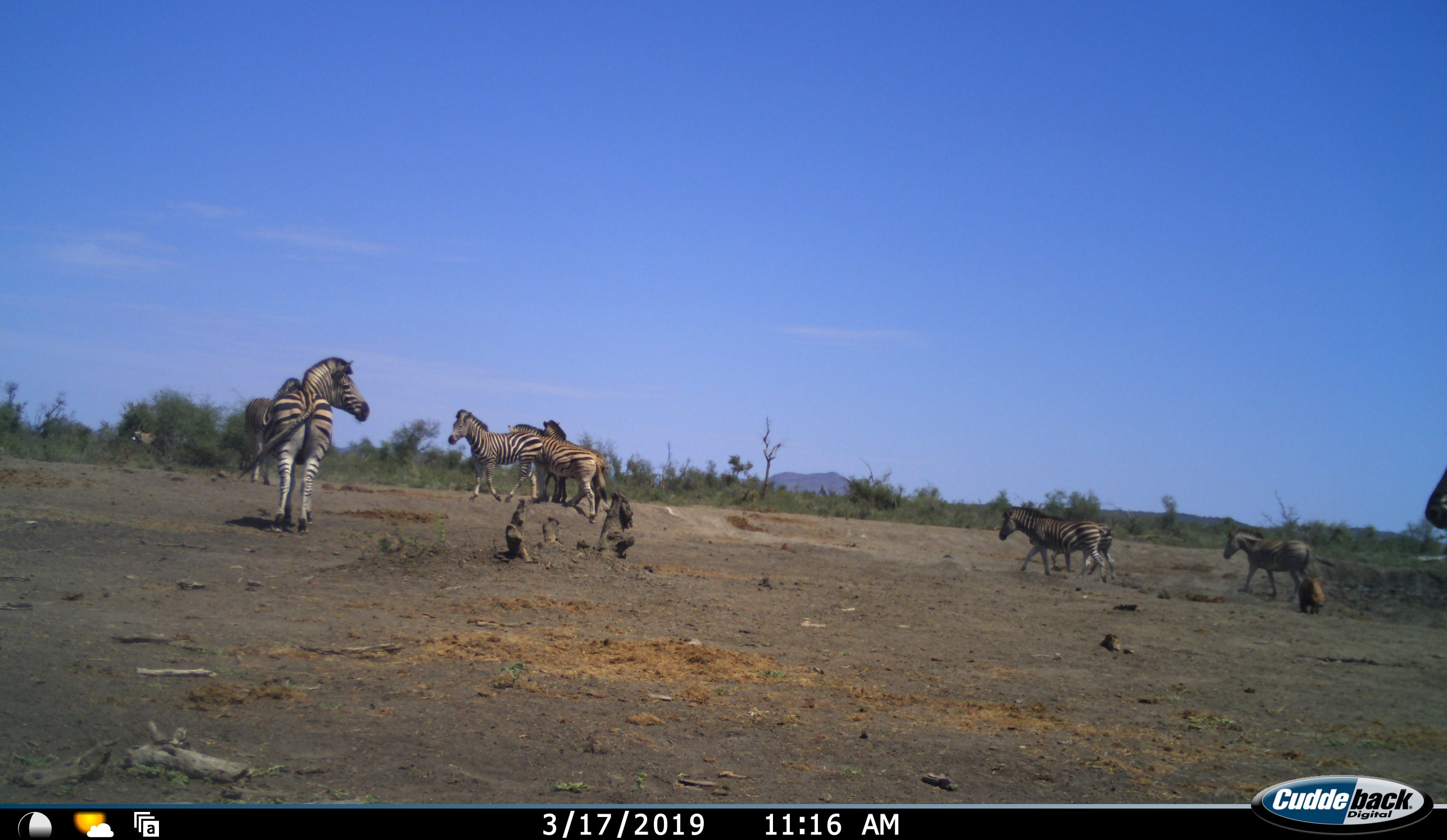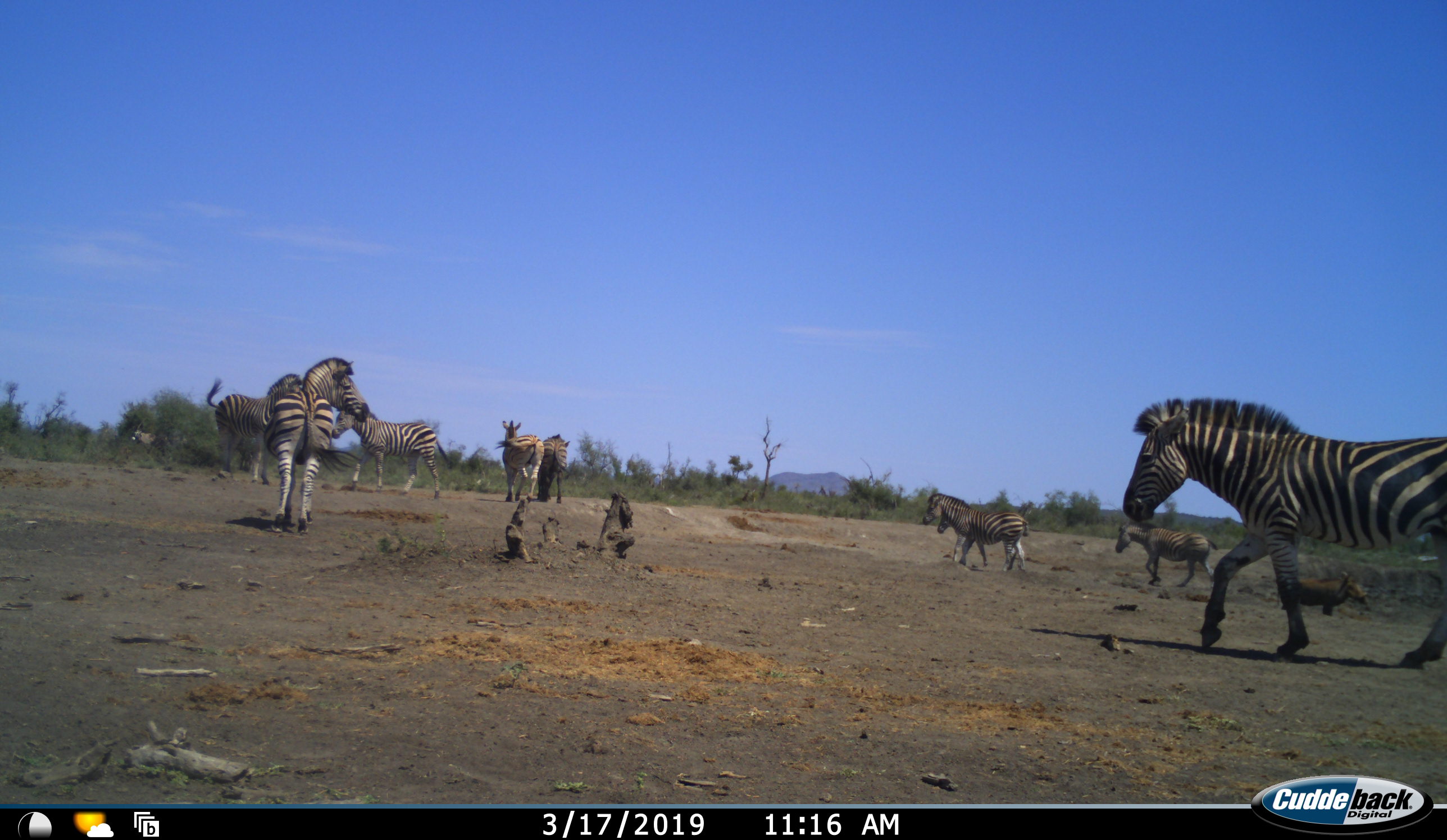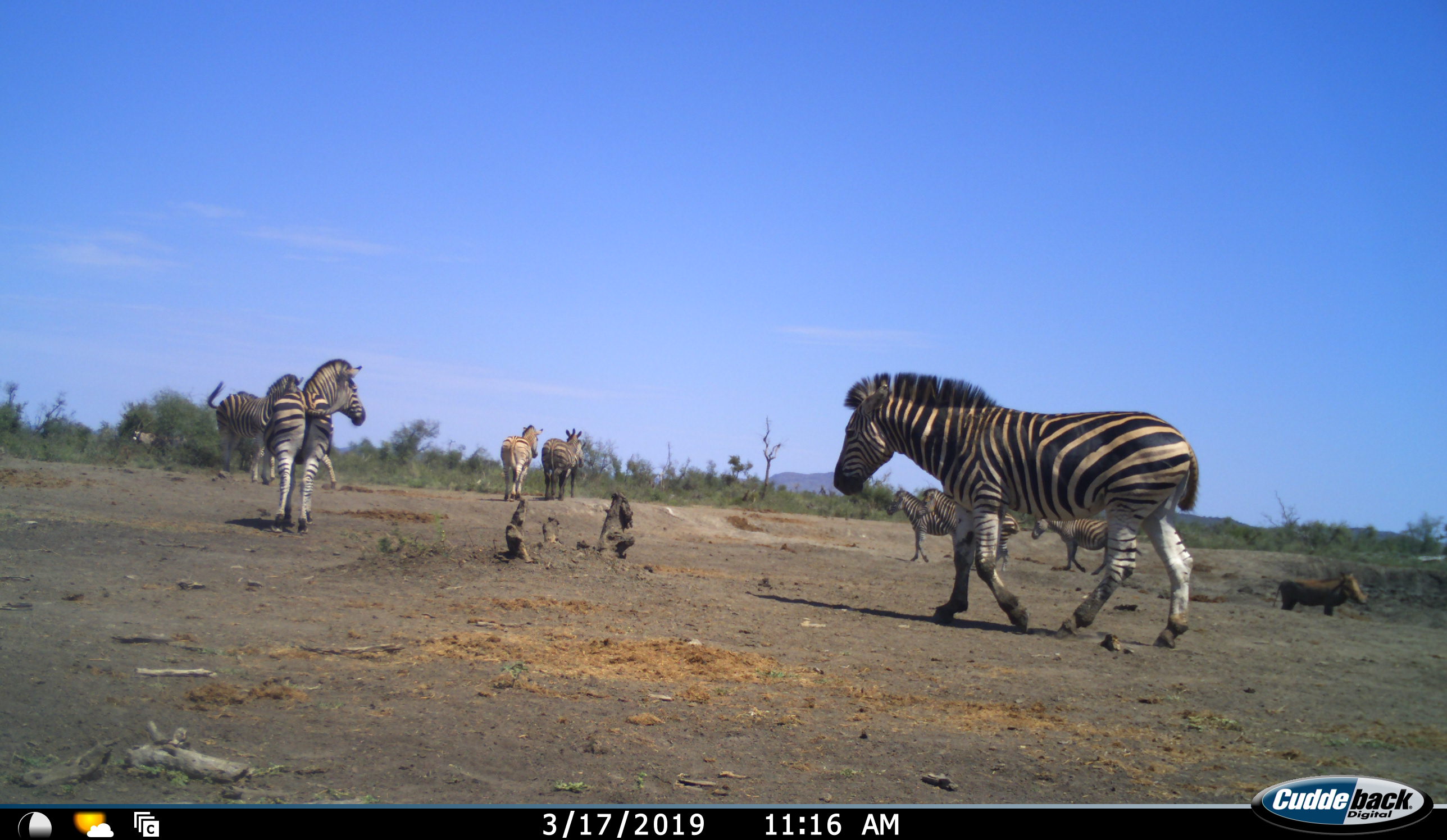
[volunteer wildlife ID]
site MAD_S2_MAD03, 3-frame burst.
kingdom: Animalia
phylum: Chordata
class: Mammalia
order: Perissodactyla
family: Equidae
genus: Equus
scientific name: Equus quagga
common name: plains zebra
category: zebraplains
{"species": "zebraplains (plains zebra) (Equus quagga)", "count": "8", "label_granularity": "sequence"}